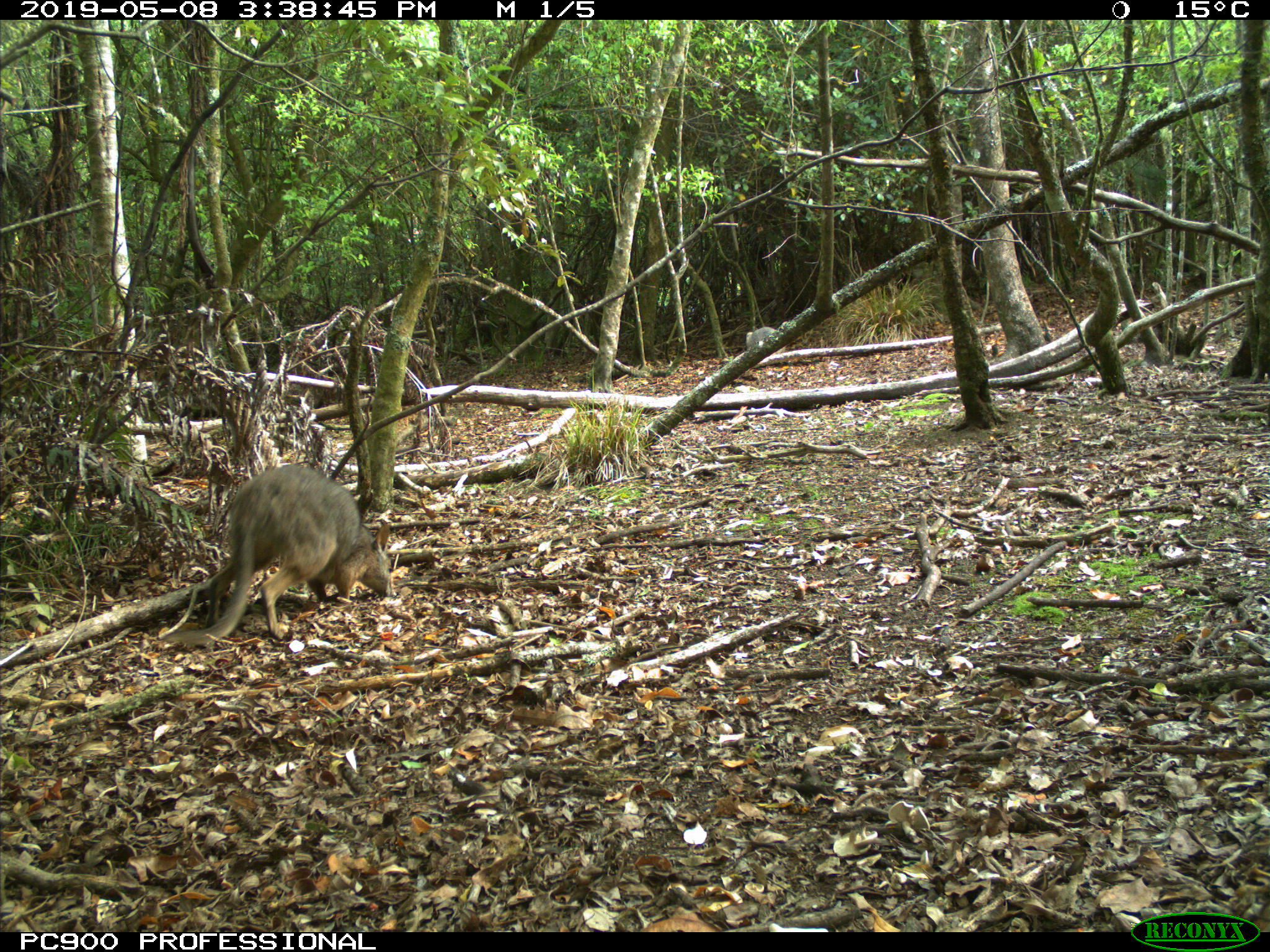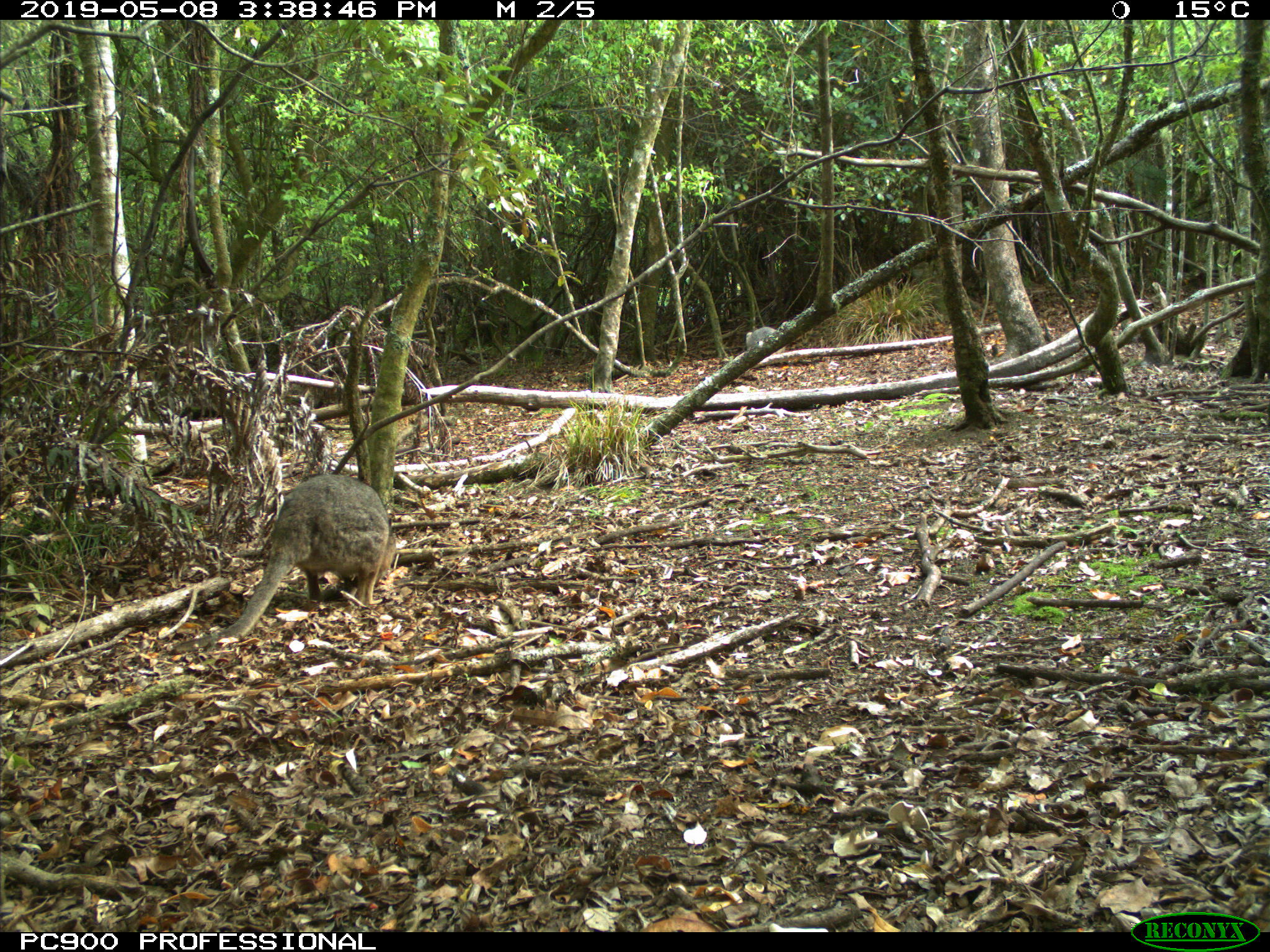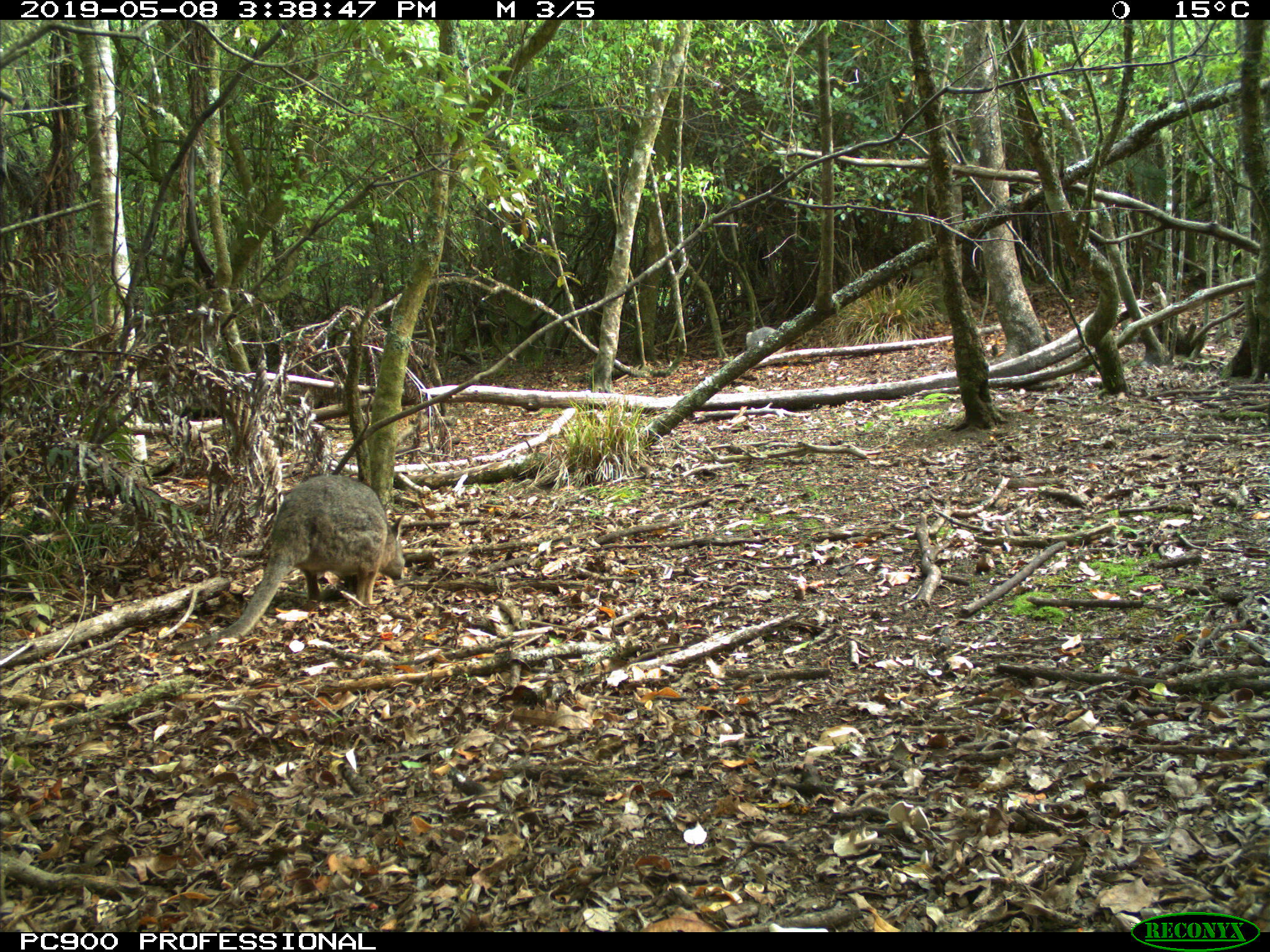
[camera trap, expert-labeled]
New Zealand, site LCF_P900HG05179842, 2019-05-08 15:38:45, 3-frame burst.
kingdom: Animalia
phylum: Chordata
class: Mammalia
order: Diprotodontia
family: Macropodidae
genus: Notamacropus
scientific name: Notamacropus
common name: wallaby